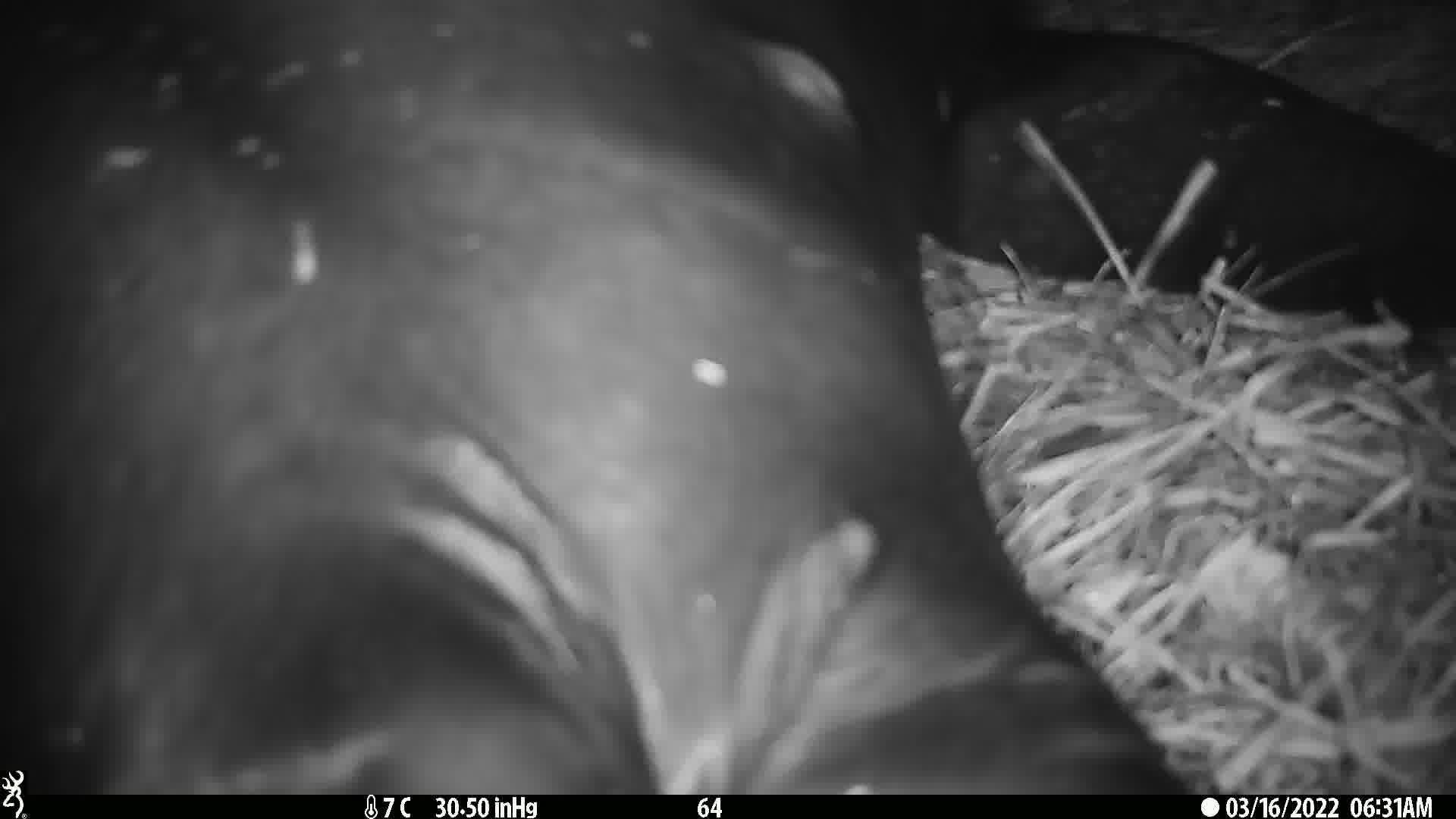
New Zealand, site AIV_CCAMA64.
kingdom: Animalia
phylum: Chordata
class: Mammalia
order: Carnivora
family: Otariidae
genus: Phocarctos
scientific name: Phocarctos hookeri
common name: new zealand sea lion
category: sealion